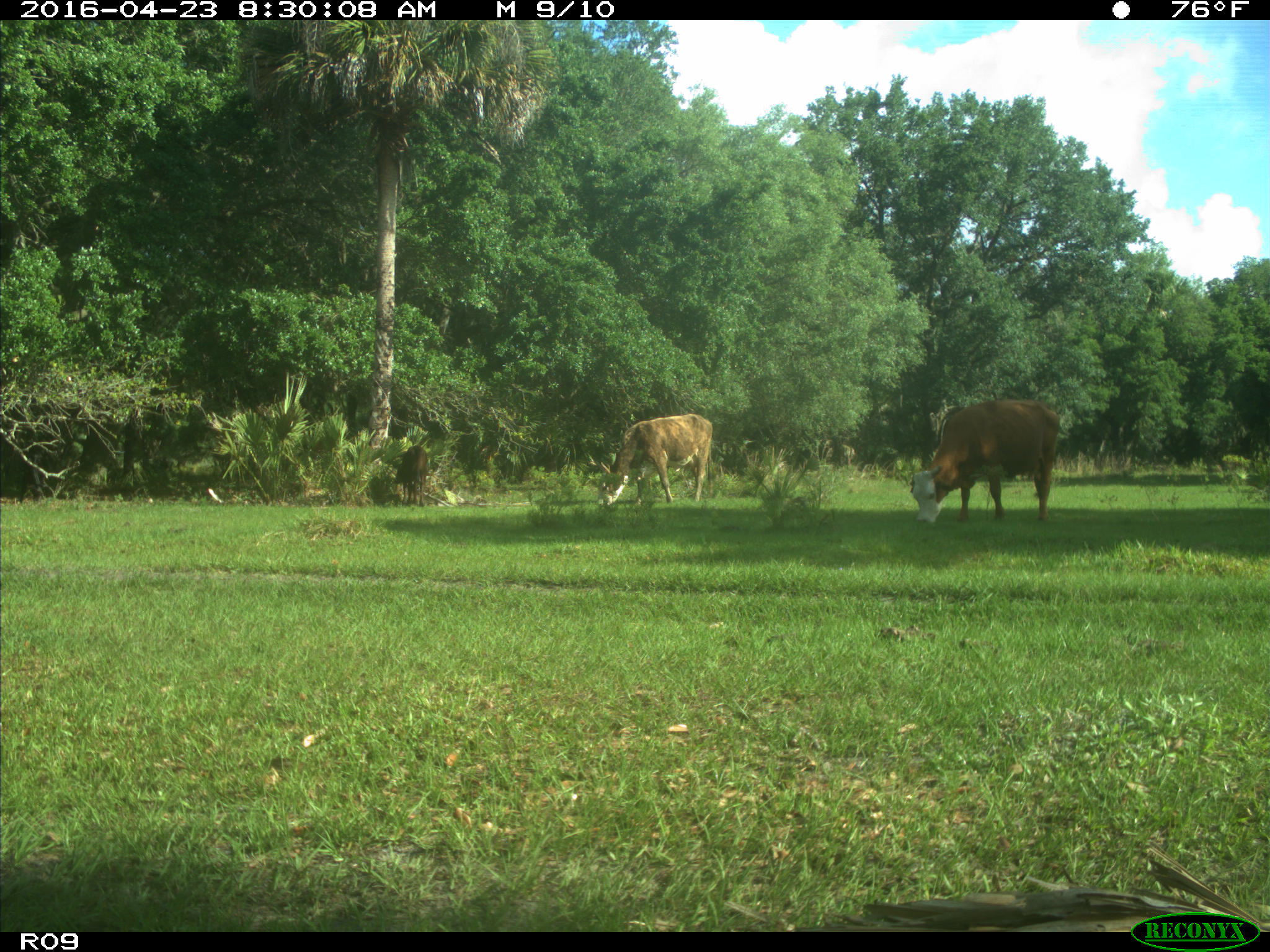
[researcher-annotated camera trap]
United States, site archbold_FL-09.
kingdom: Animalia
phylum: Chordata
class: Mammalia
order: Artiodactyla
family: Bovidae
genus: Bos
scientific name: Bos taurus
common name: domestic cow